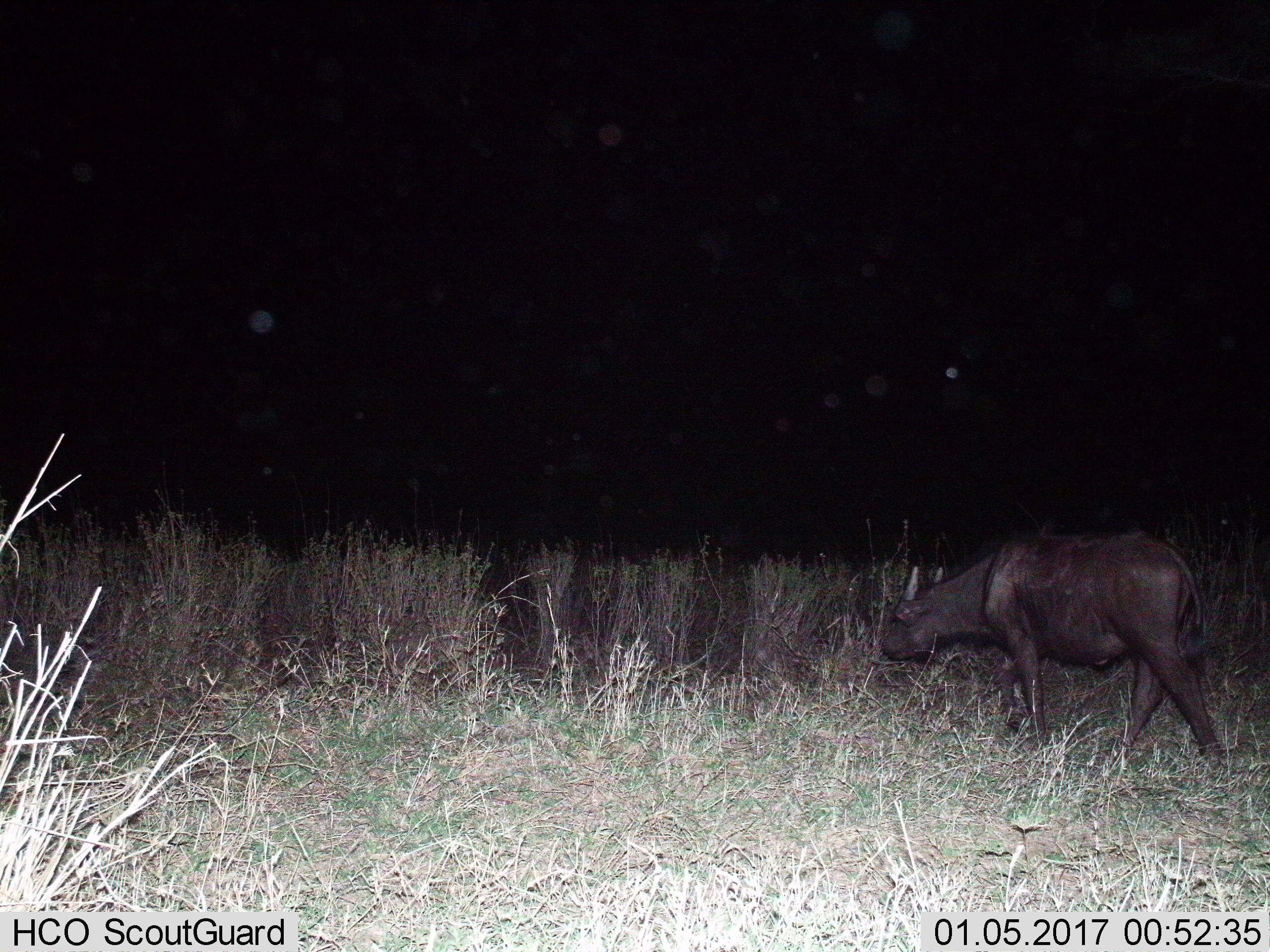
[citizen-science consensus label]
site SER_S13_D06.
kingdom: Animalia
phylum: Chordata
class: Mammalia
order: Artiodactyla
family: Bovidae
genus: Syncerus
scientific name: Syncerus caffer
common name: african buffalo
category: buffalo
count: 1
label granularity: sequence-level